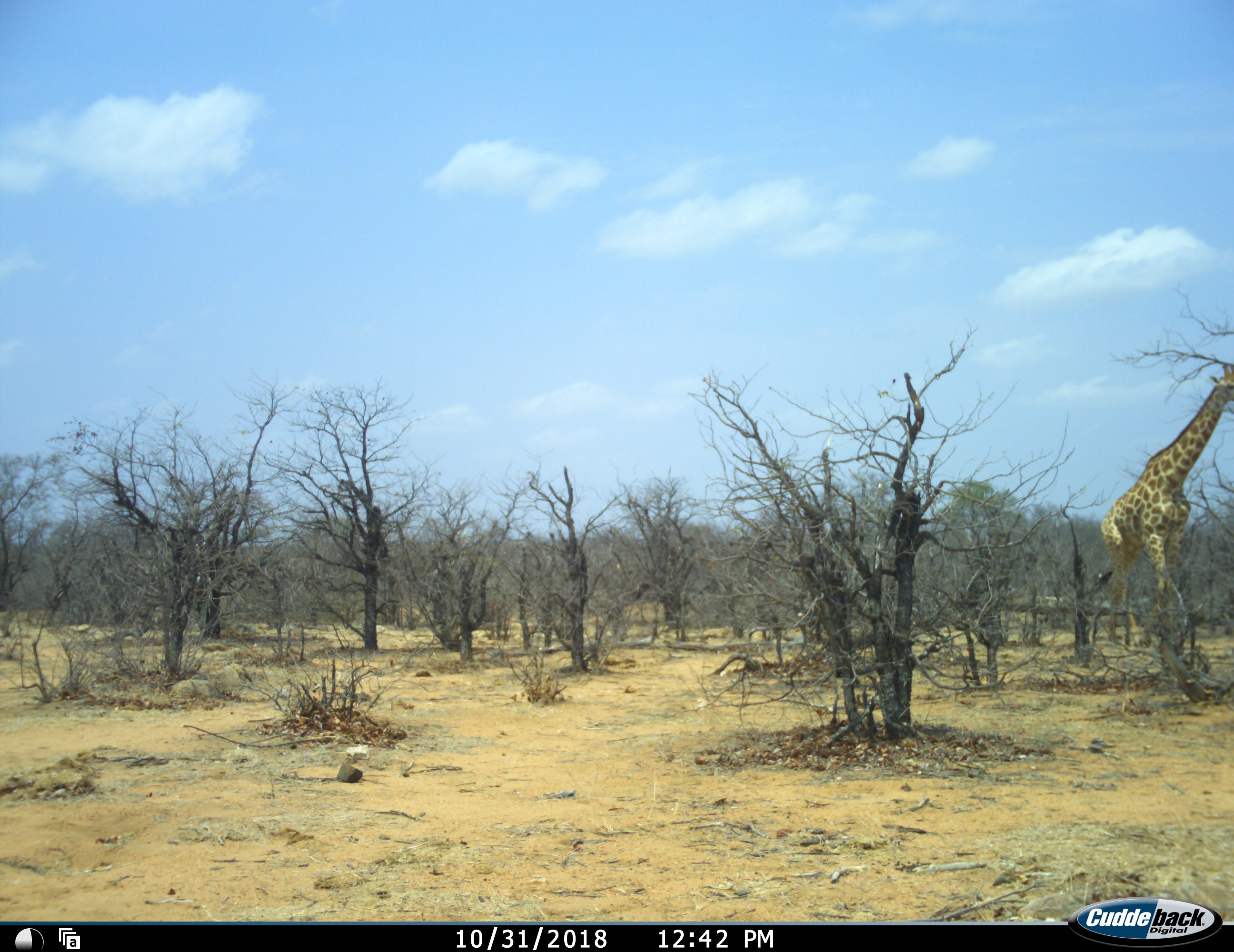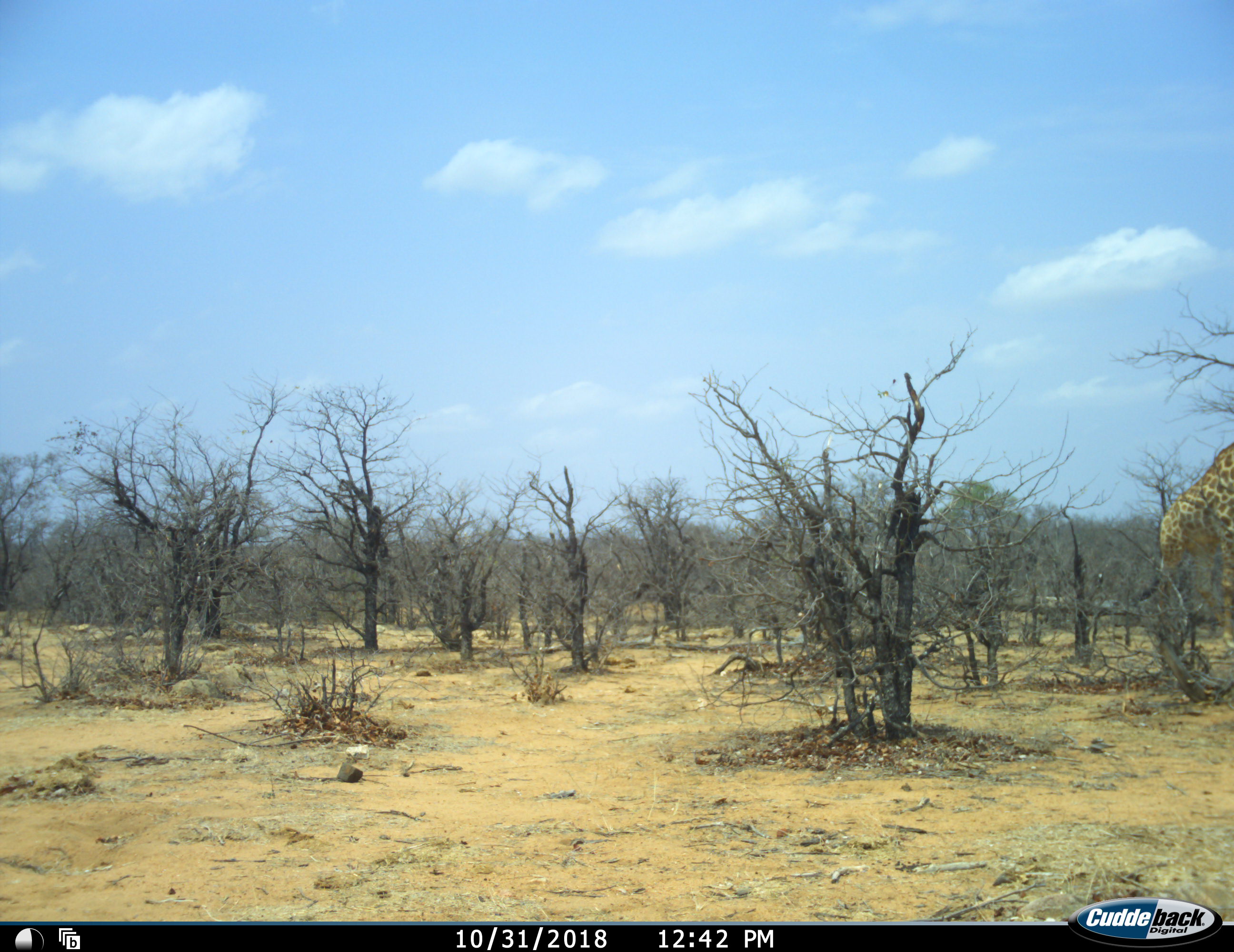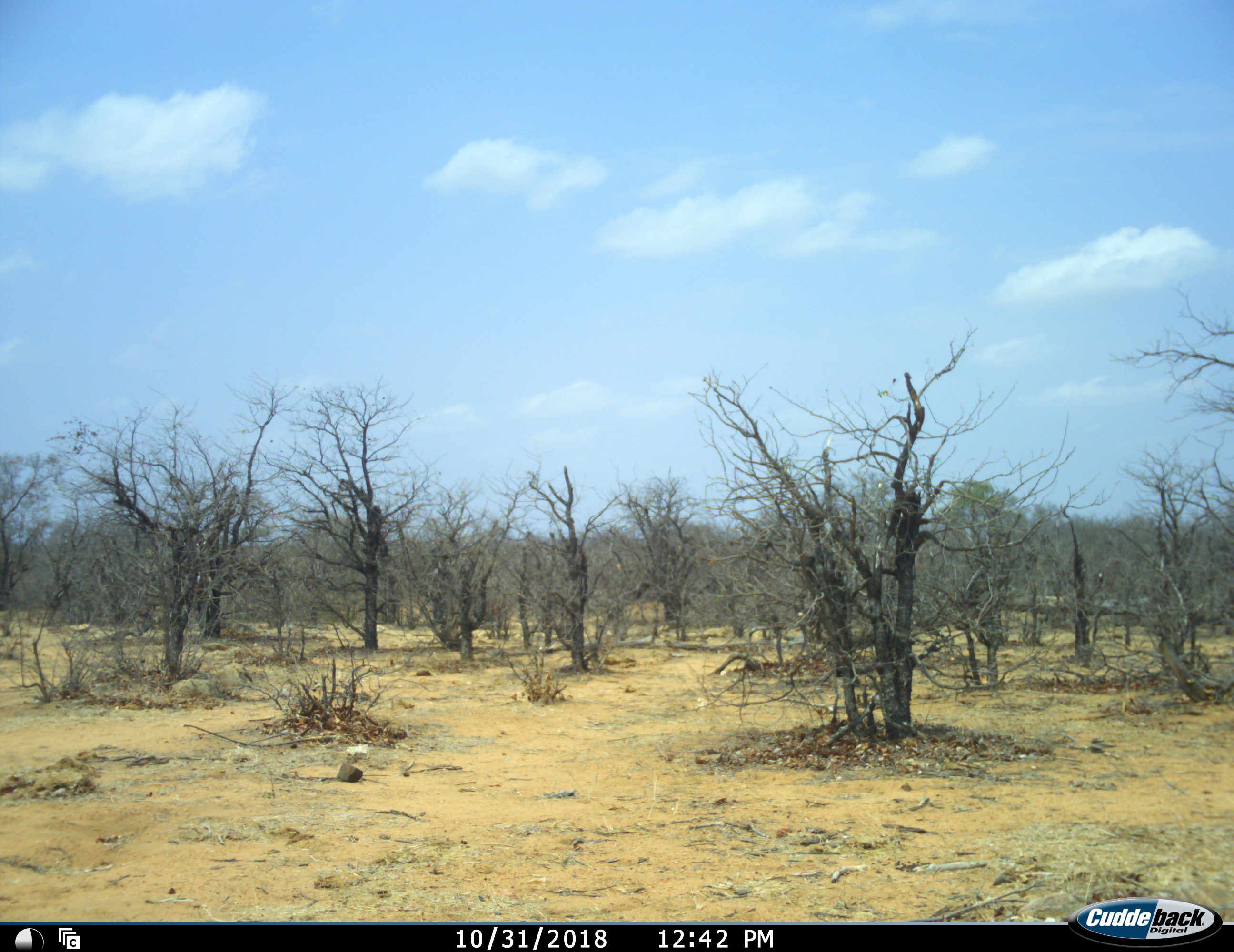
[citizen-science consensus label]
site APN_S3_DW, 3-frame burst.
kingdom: Animalia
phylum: Chordata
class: Mammalia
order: Artiodactyla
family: Giraffidae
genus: Giraffa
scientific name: Giraffa camelopardalis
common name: giraffe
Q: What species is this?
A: Giraffe (Giraffa camelopardalis).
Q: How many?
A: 1.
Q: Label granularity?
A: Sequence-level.